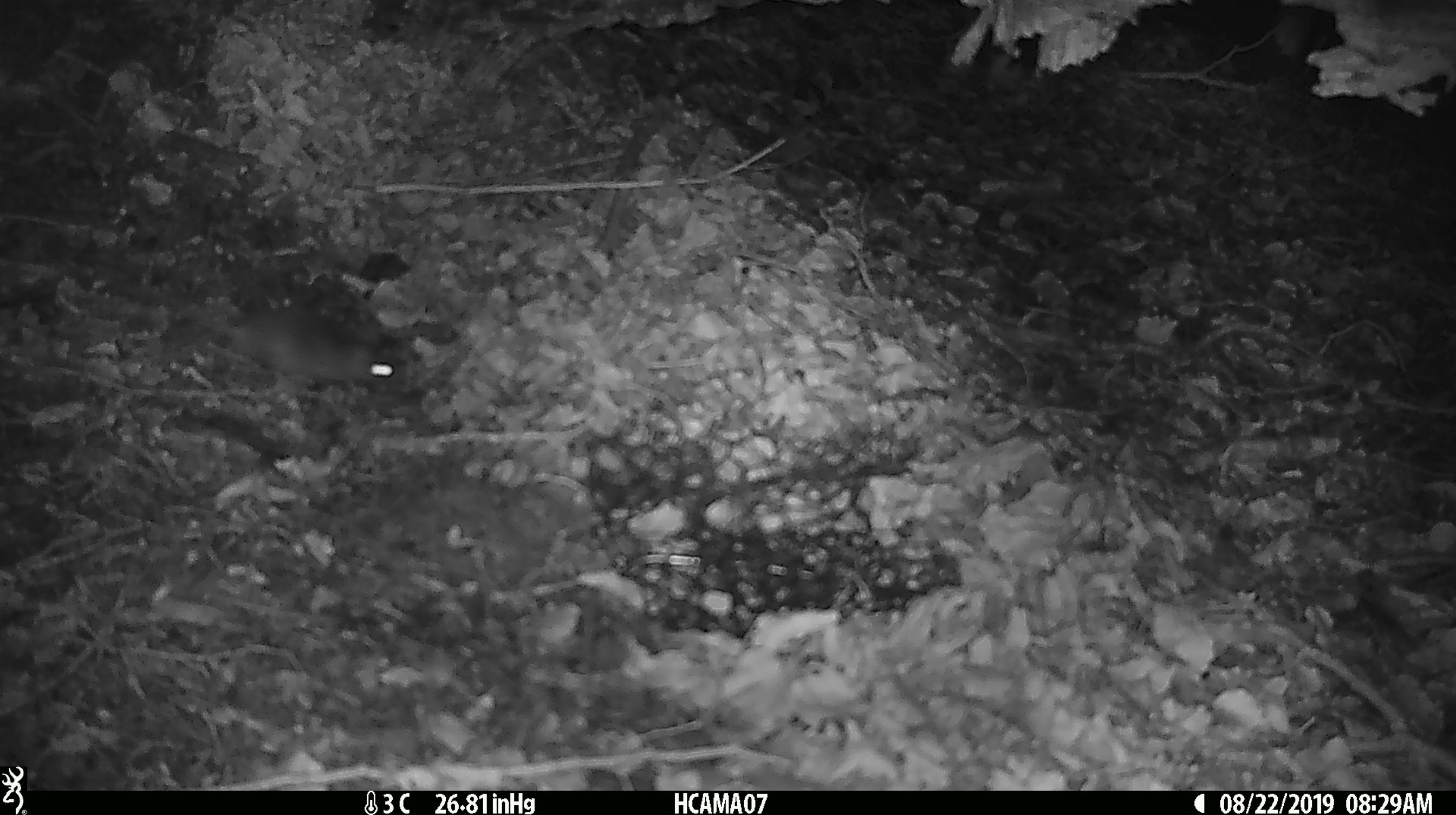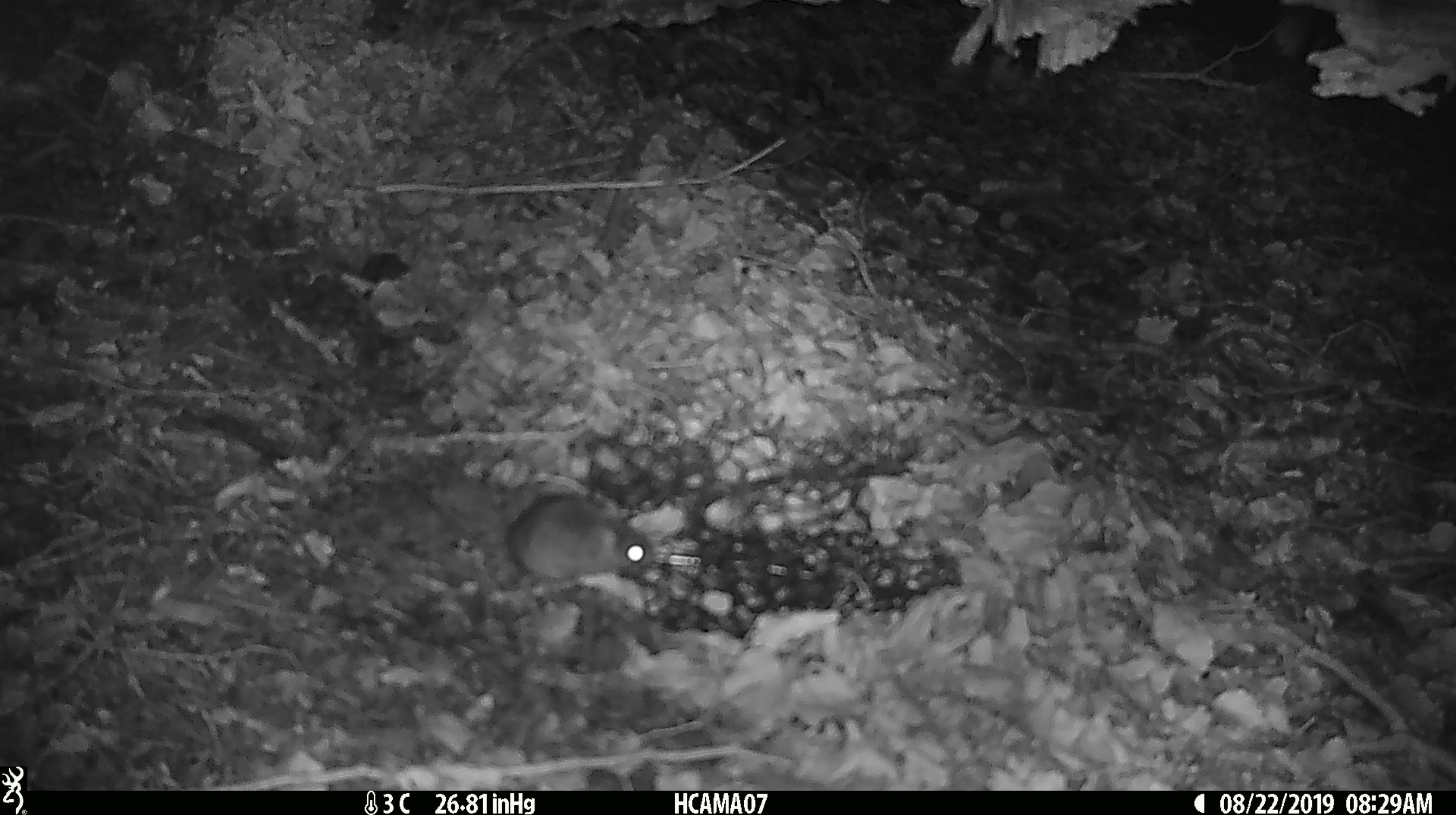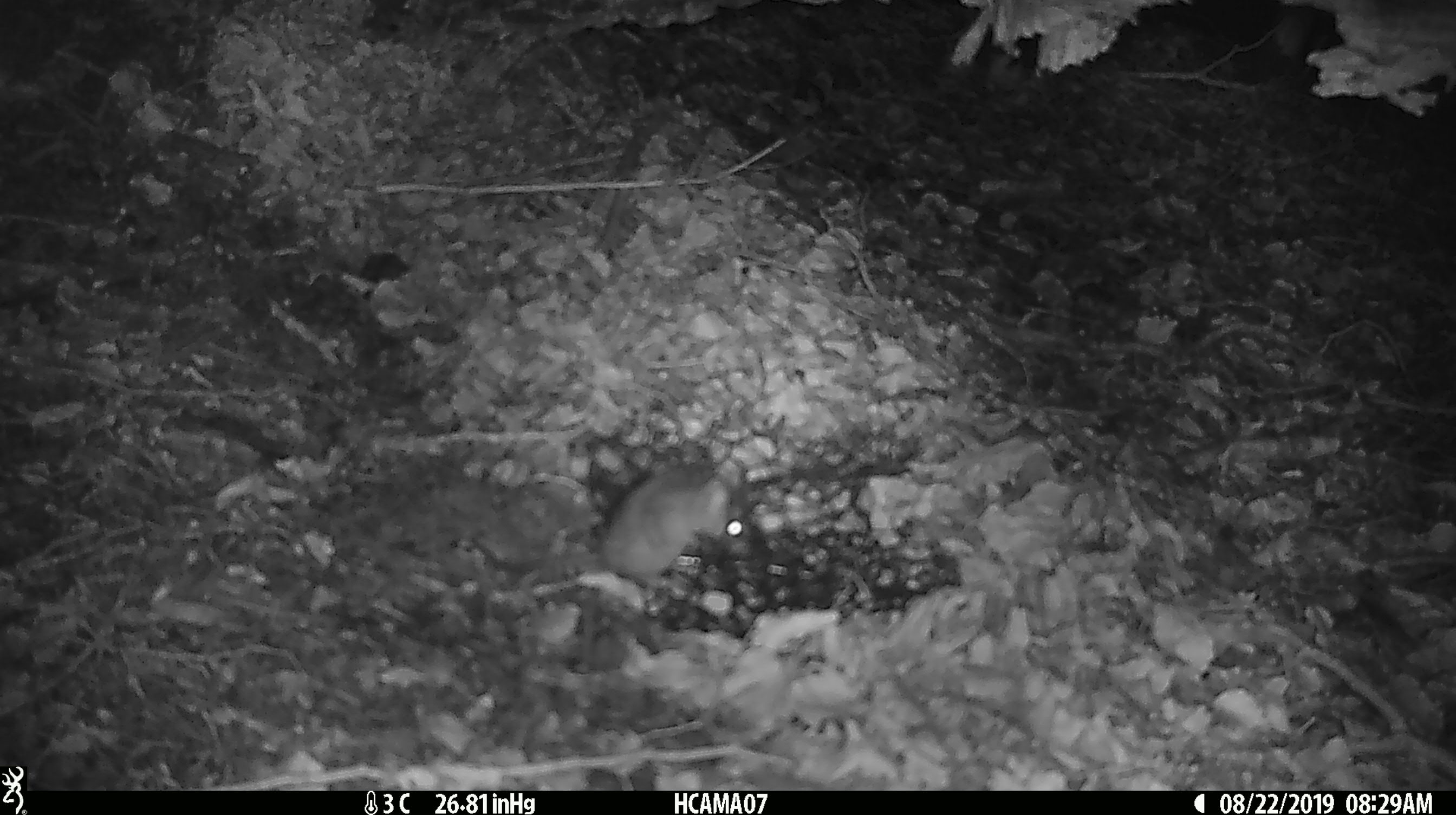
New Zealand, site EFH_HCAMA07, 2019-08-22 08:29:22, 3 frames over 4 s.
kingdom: Animalia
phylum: Chordata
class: Mammalia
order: Rodentia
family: Muridae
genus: Mus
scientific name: Mus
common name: mouse